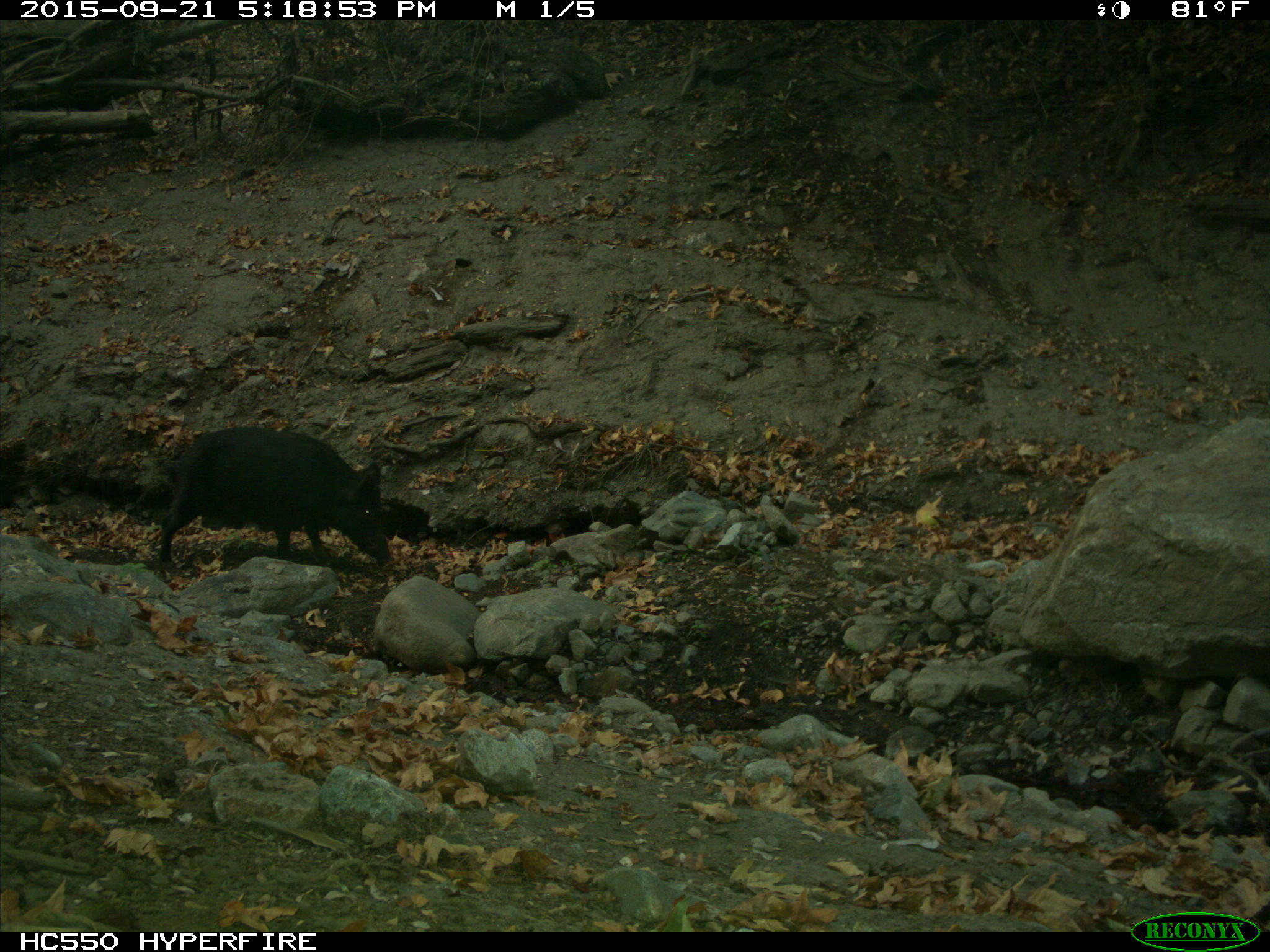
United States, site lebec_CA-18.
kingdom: Animalia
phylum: Chordata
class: Mammalia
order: Artiodactyla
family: Suidae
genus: Sus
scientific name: Sus scrofa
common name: wild boar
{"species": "Sus scrofa (wild boar)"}